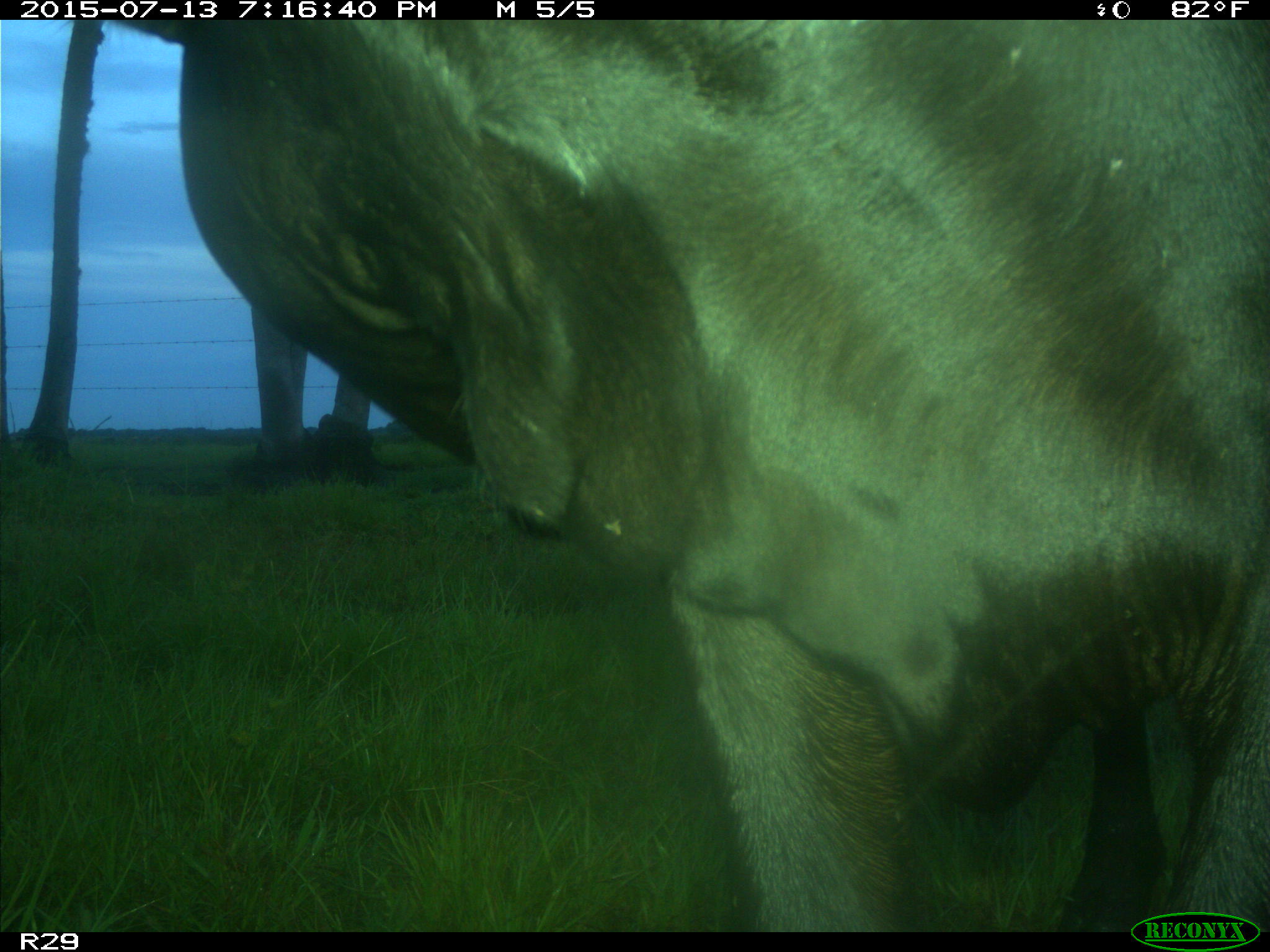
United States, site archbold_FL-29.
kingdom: Animalia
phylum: Chordata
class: Mammalia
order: Artiodactyla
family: Bovidae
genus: Bos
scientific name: Bos taurus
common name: domestic cow